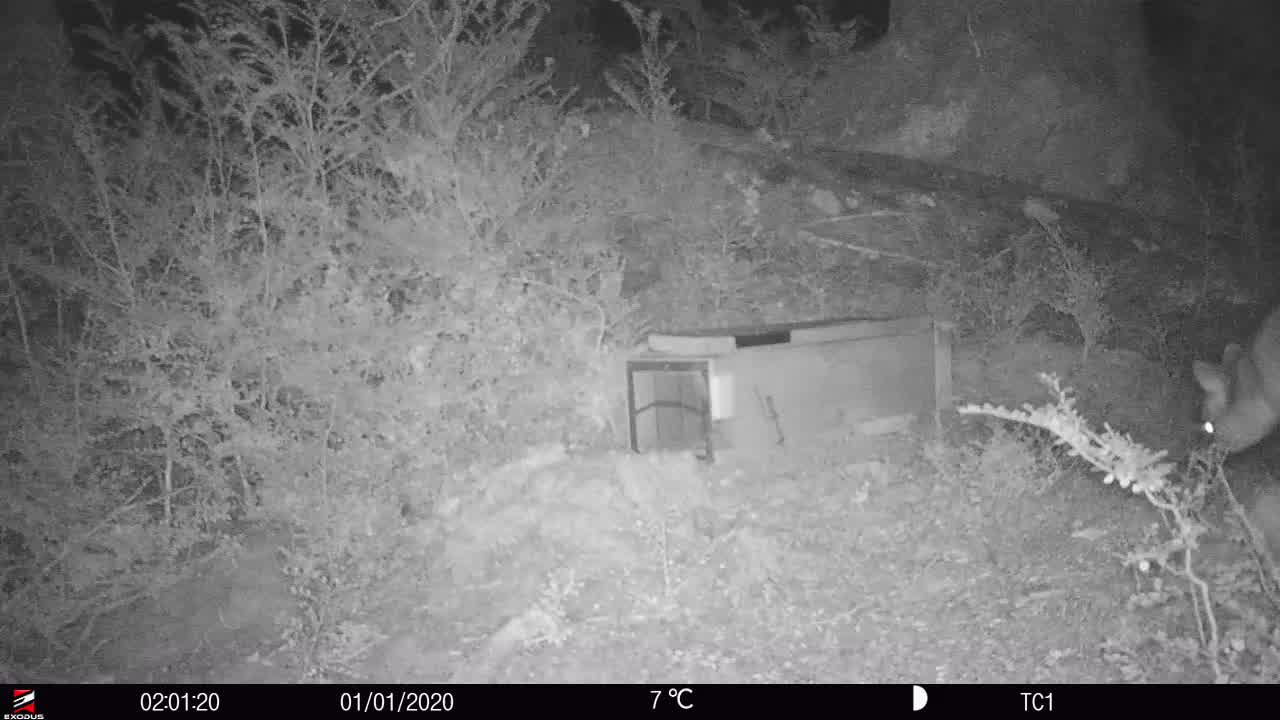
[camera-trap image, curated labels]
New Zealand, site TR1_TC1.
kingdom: Animalia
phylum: Chordata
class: Mammalia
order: Diprotodontia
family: Phalangeridae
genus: Trichosurus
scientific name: Trichosurus vulpecula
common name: common brushtail possum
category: possum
Possum (common brushtail possum) (Trichosurus vulpecula).